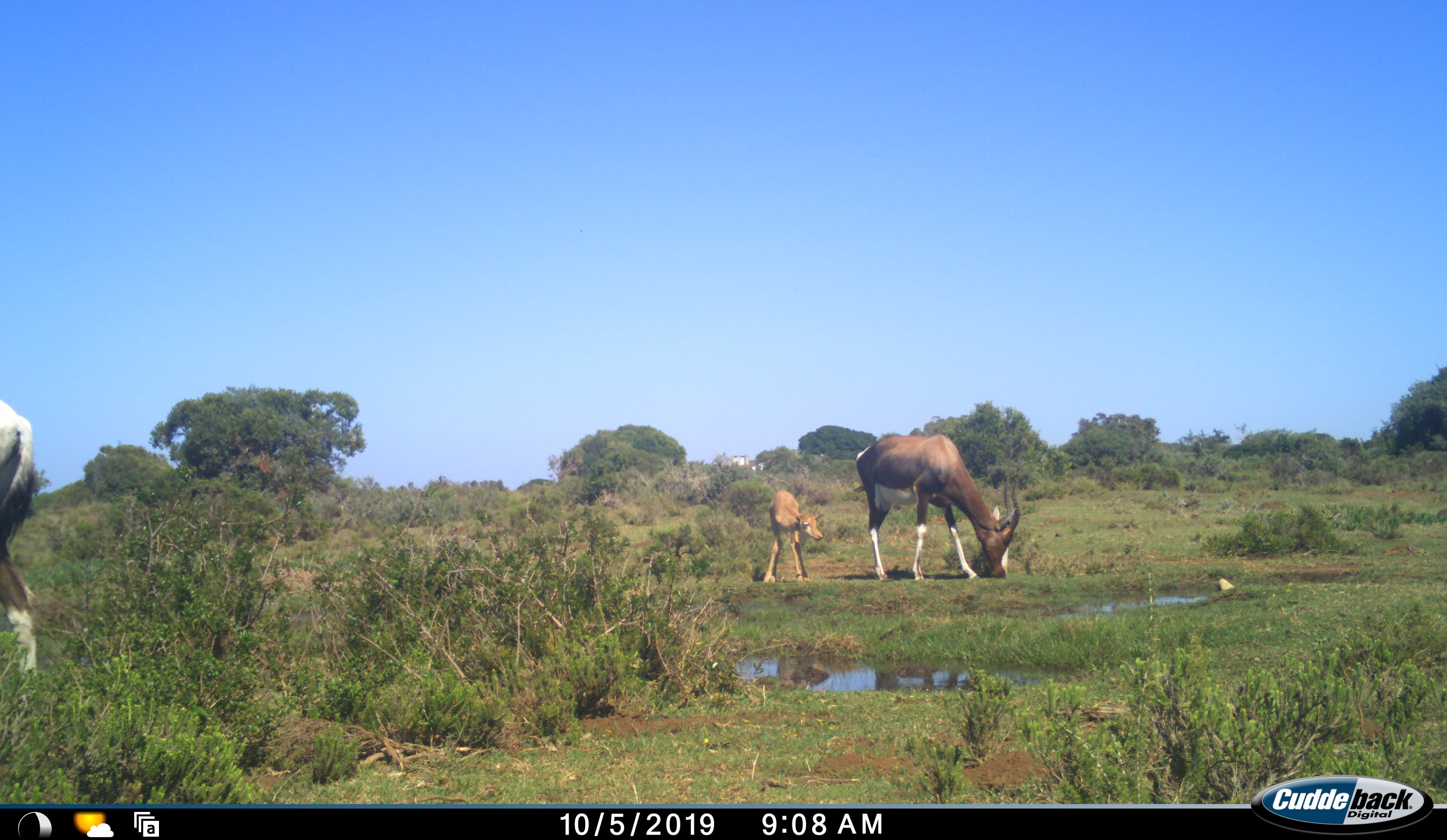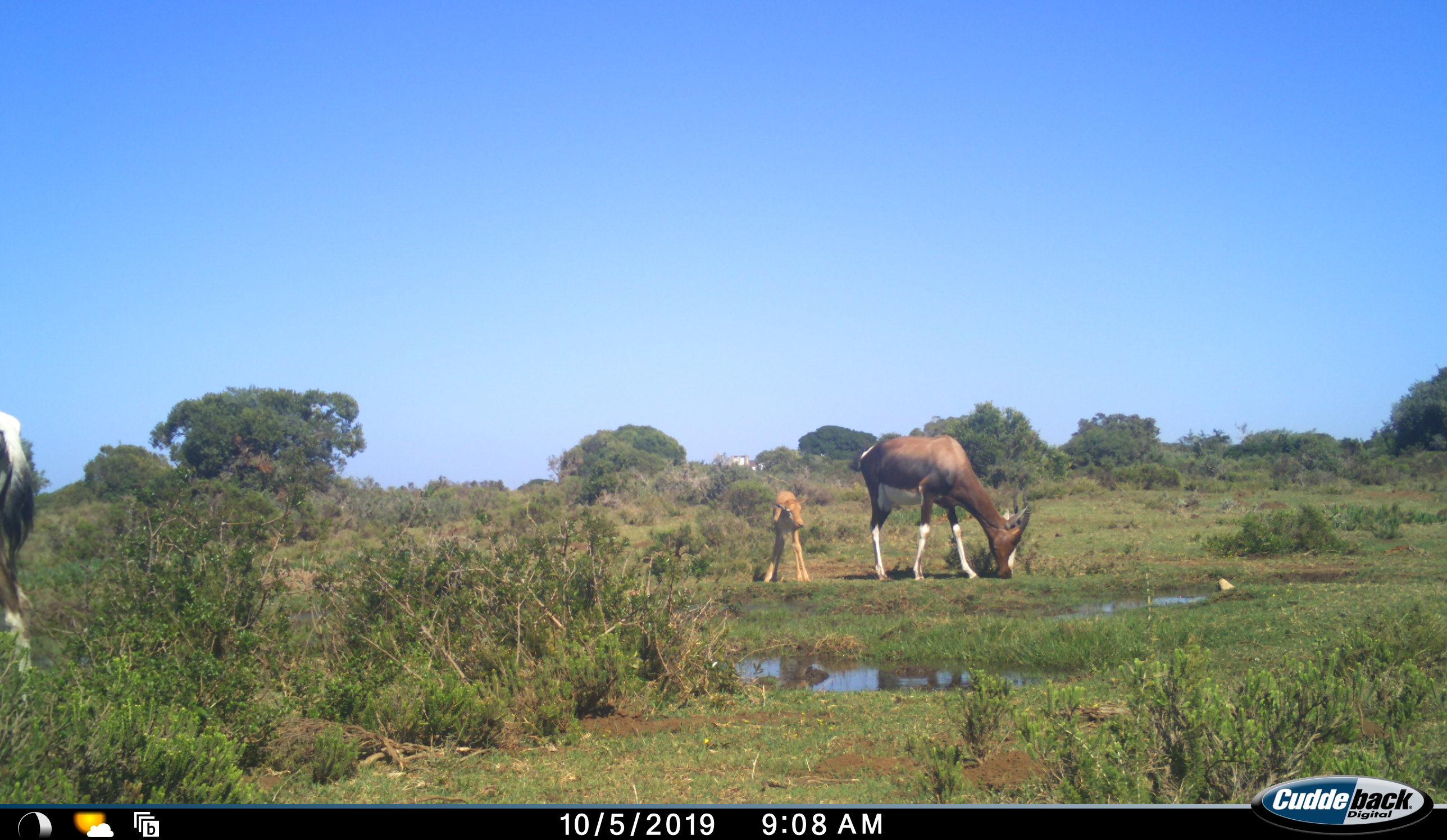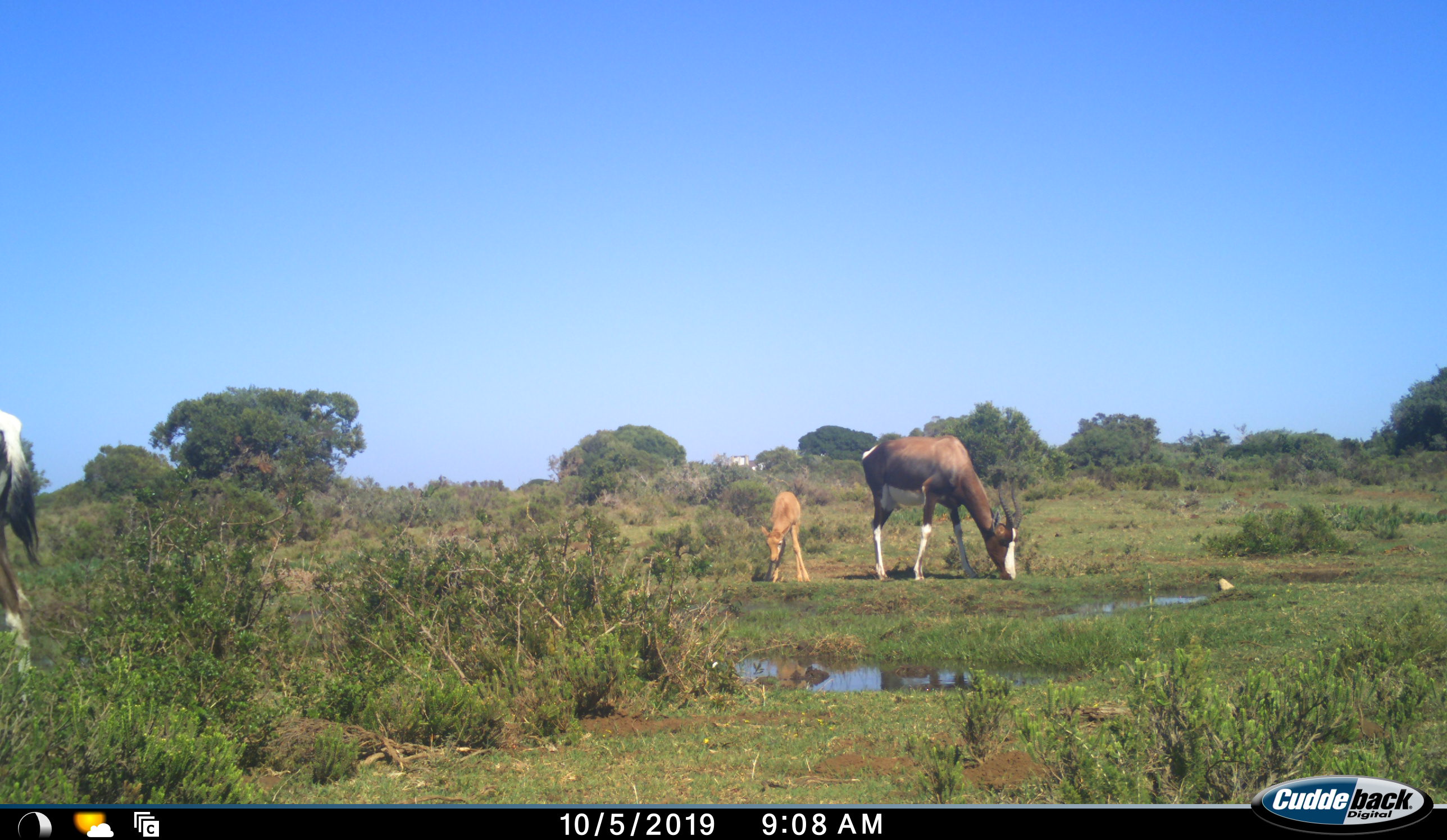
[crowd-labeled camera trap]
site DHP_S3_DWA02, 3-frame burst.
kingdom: Animalia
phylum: Chordata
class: Mammalia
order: Artiodactyla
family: Bovidae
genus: Damaliscus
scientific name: Damaliscus pygargus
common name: bontebok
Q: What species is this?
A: Bontebok (Damaliscus pygargus).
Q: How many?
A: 3.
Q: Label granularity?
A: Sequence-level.